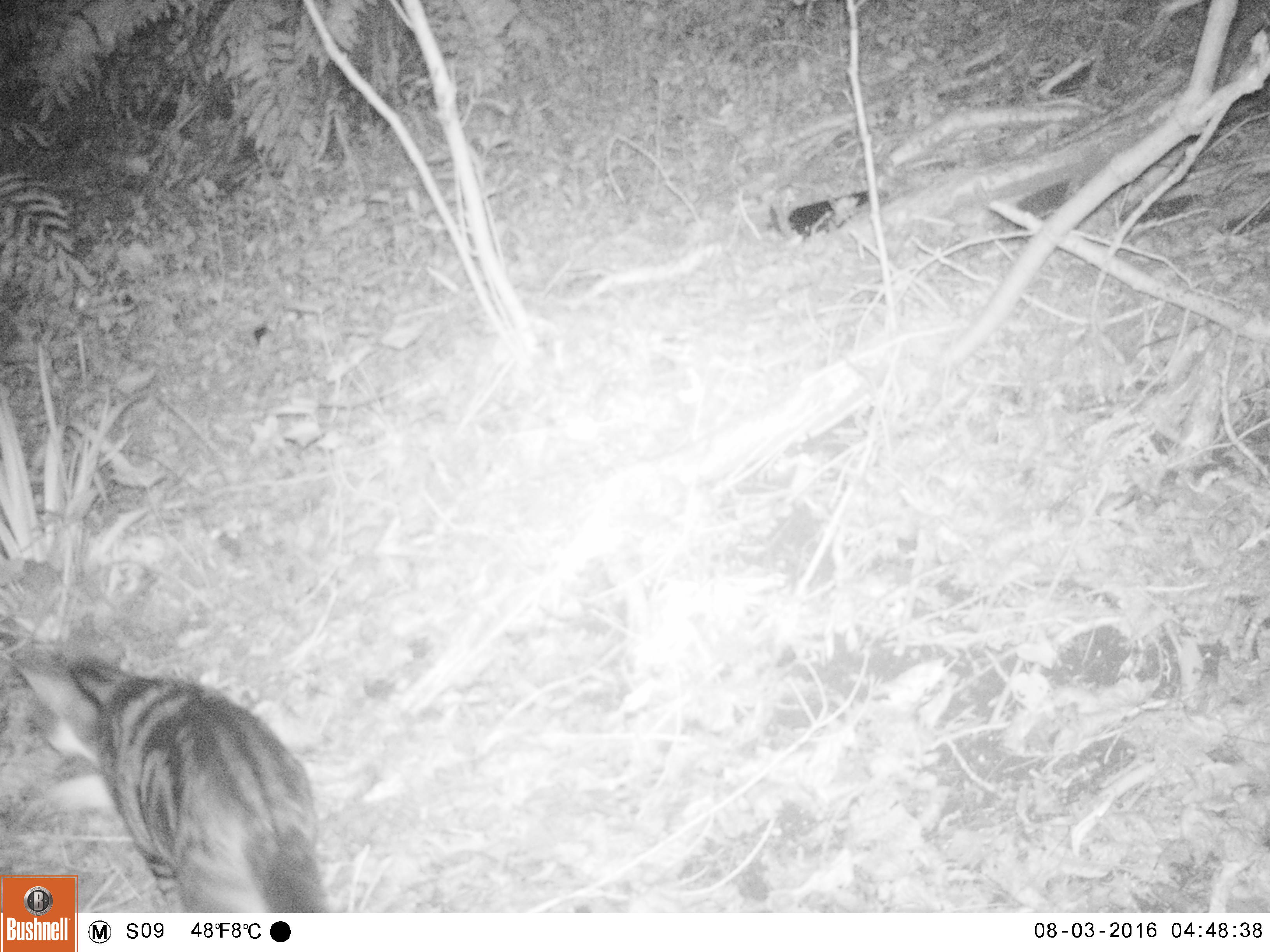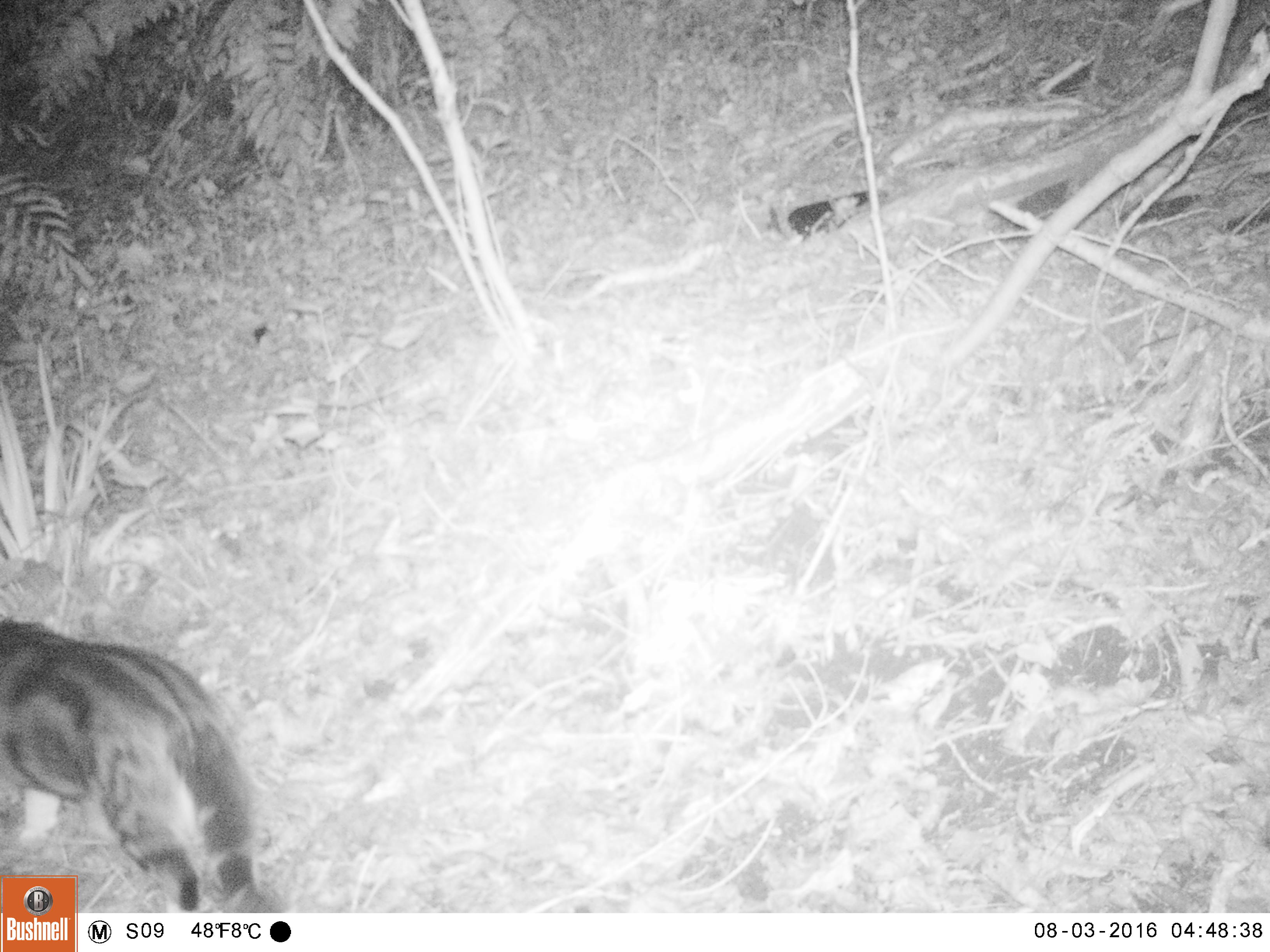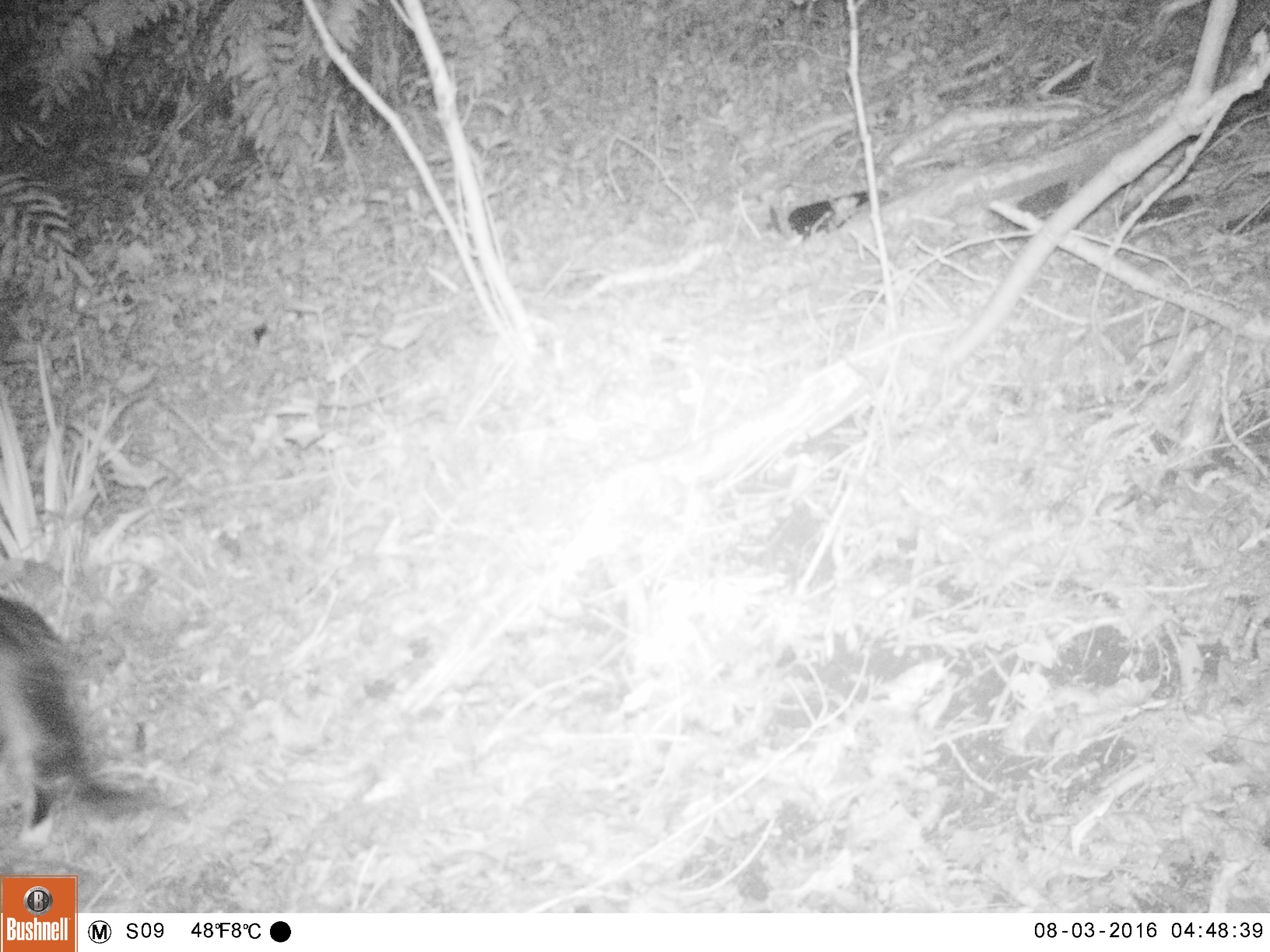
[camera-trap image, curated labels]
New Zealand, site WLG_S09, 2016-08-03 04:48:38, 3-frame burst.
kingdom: Animalia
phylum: Chordata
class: Mammalia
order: Carnivora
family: Felidae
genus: Felis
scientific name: Felis catus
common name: domestic cat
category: cat